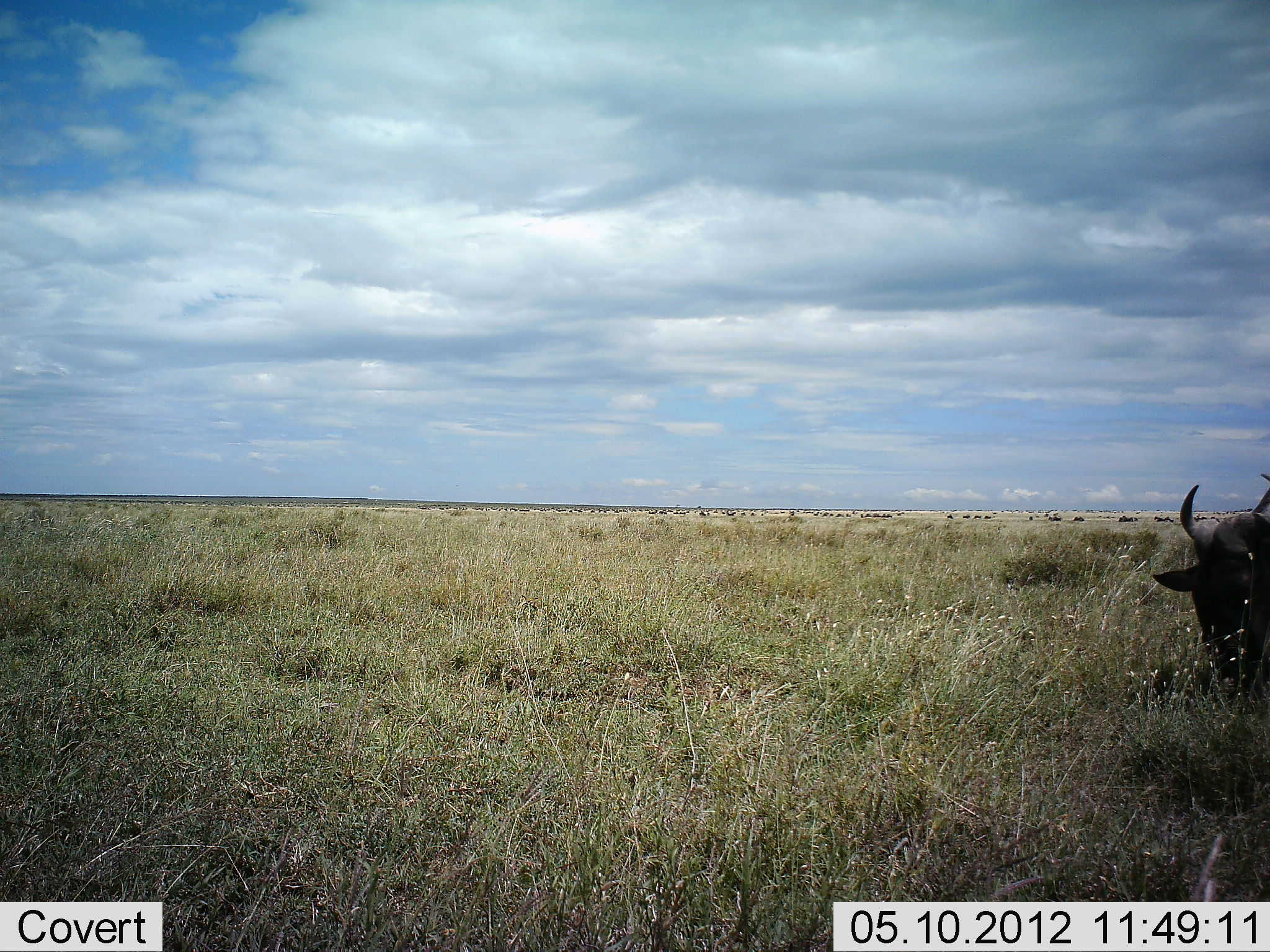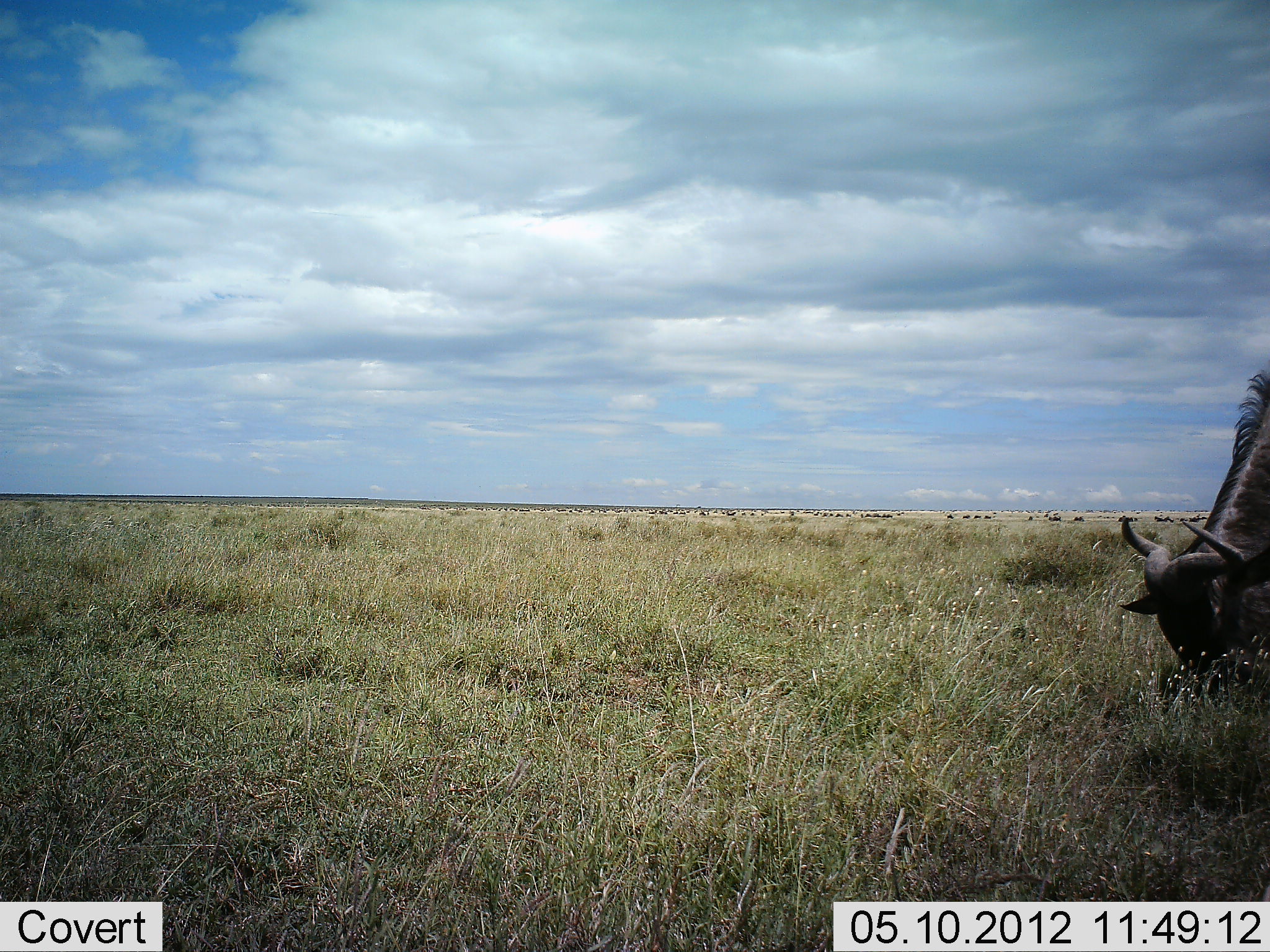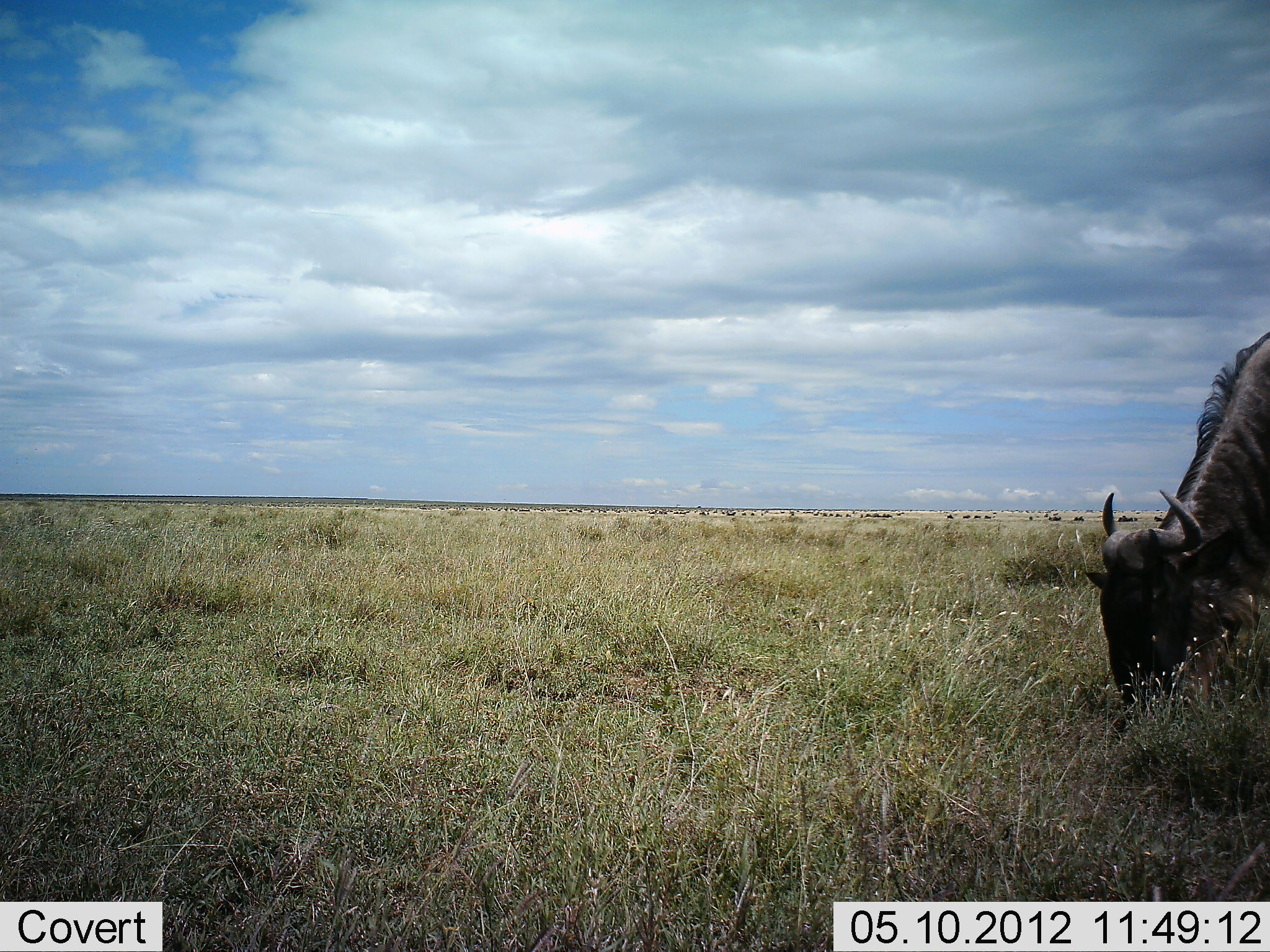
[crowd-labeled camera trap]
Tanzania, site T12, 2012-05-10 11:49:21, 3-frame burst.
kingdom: Animalia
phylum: Chordata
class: Mammalia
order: Artiodactyla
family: Bovidae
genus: Connochaetes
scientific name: Connochaetes taurinus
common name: blue wildebeest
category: wildebeest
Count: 1.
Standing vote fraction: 10%.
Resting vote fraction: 0%.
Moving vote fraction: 20%.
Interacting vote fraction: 0%.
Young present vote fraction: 0%.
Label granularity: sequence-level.